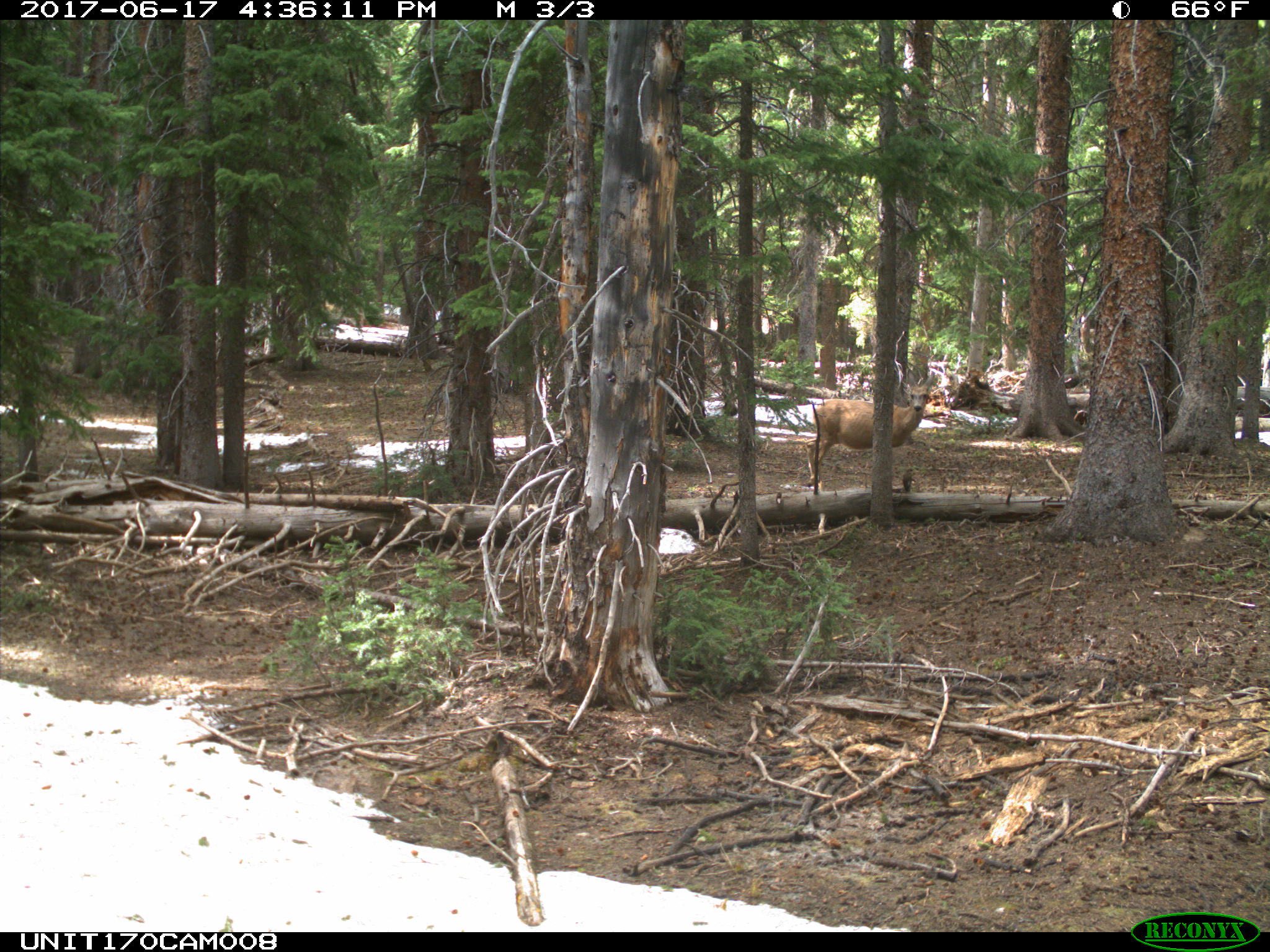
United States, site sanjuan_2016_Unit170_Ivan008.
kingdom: Animalia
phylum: Chordata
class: Mammalia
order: Artiodactyla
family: Cervidae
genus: Odocoileus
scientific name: Odocoileus hemionus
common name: mule deer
Odocoileus hemionus (mule deer).